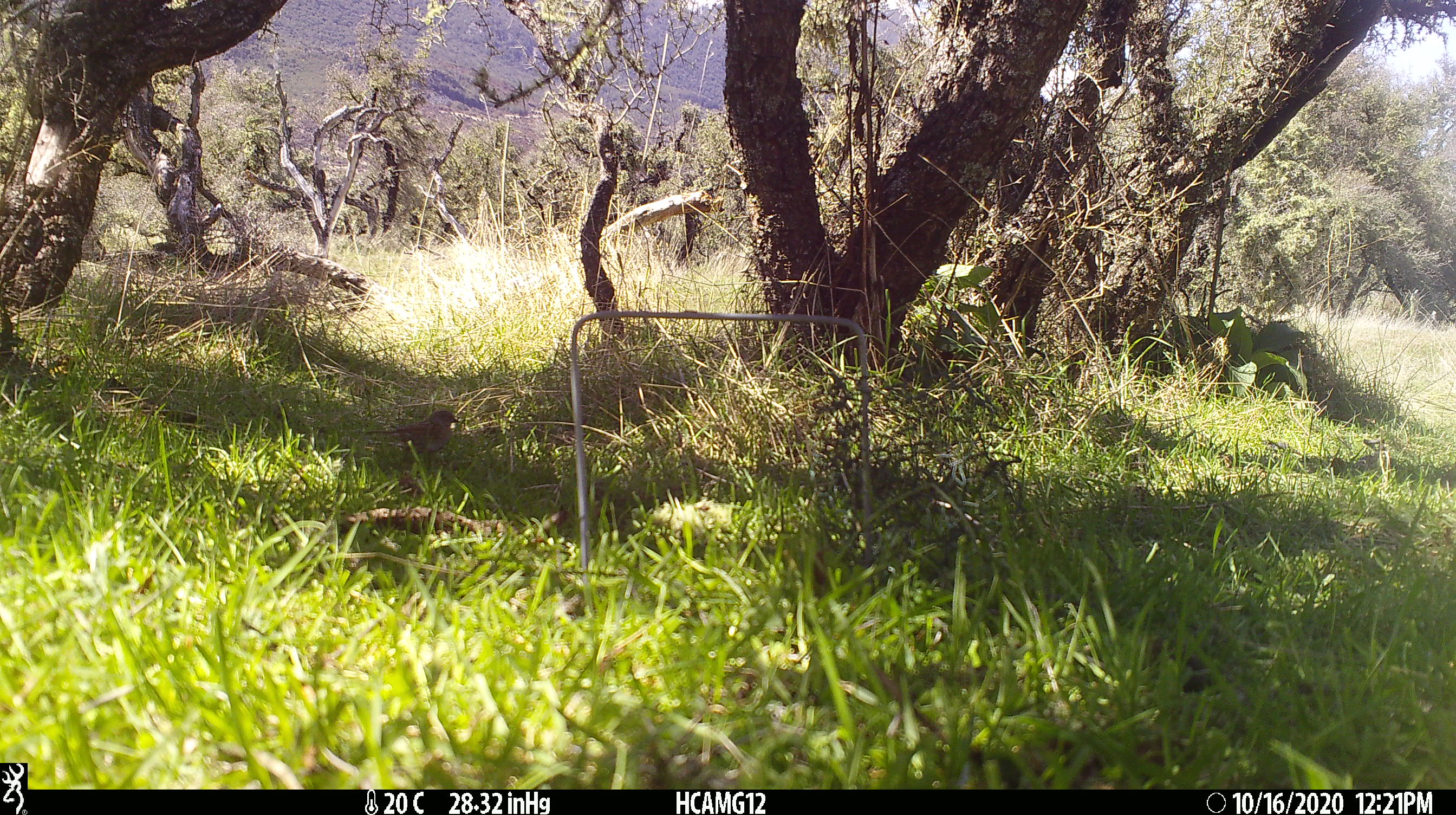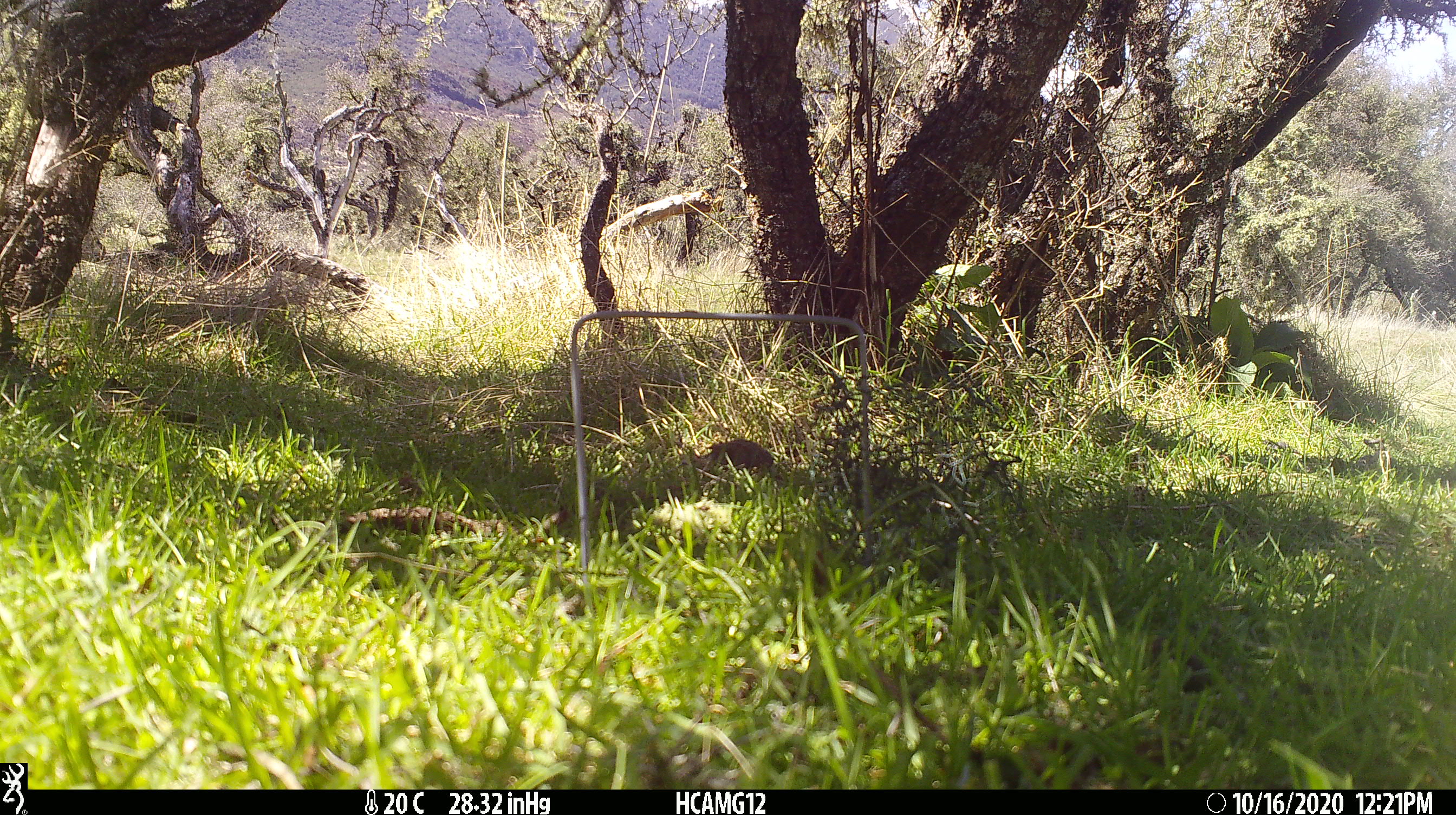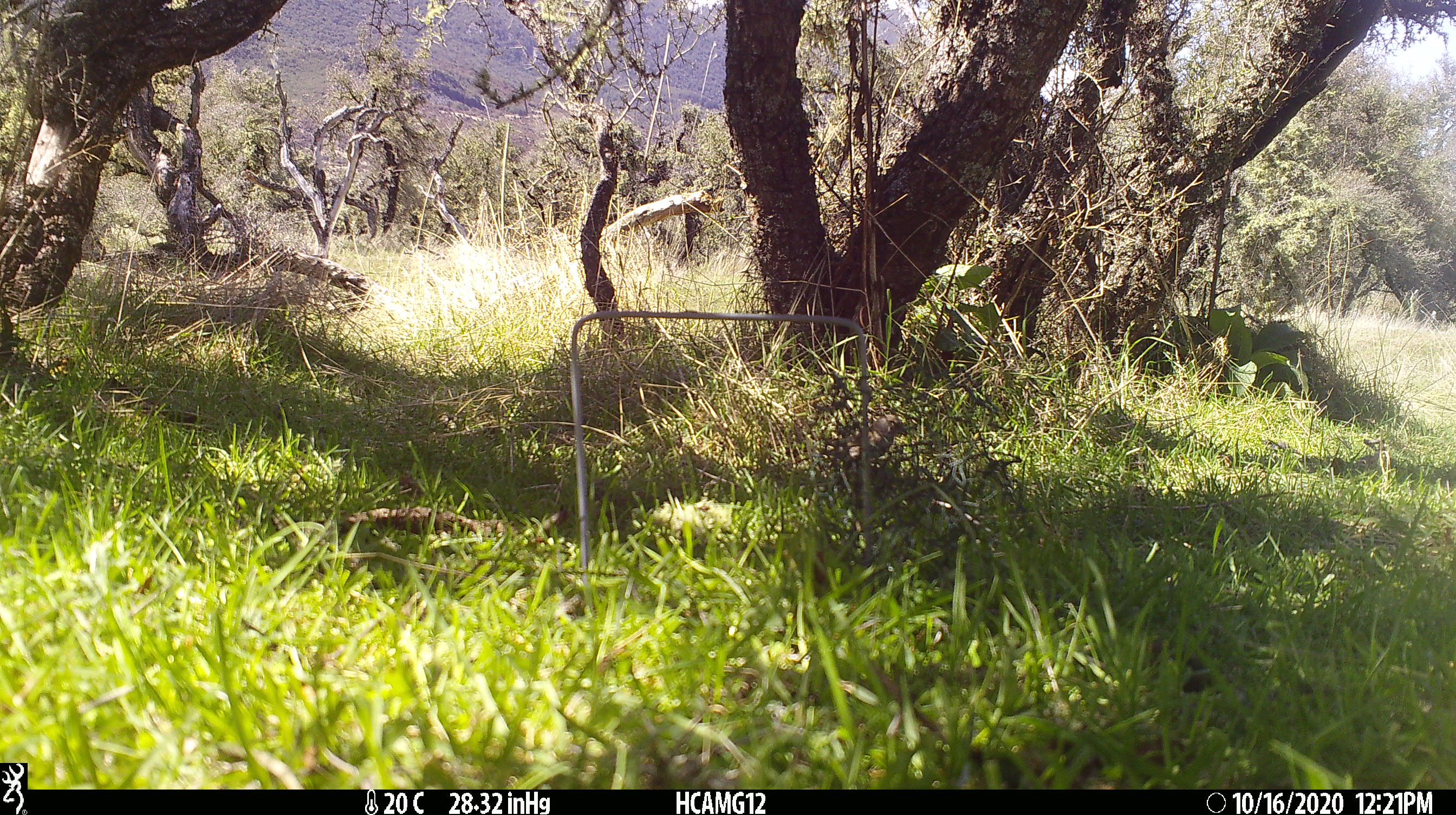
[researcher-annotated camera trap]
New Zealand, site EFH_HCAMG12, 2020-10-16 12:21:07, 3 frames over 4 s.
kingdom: Animalia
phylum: Chordata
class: Aves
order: Passeriformes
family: Prunellidae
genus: Prunella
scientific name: Prunella modularis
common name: dunnock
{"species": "dunnock (Prunella modularis)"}